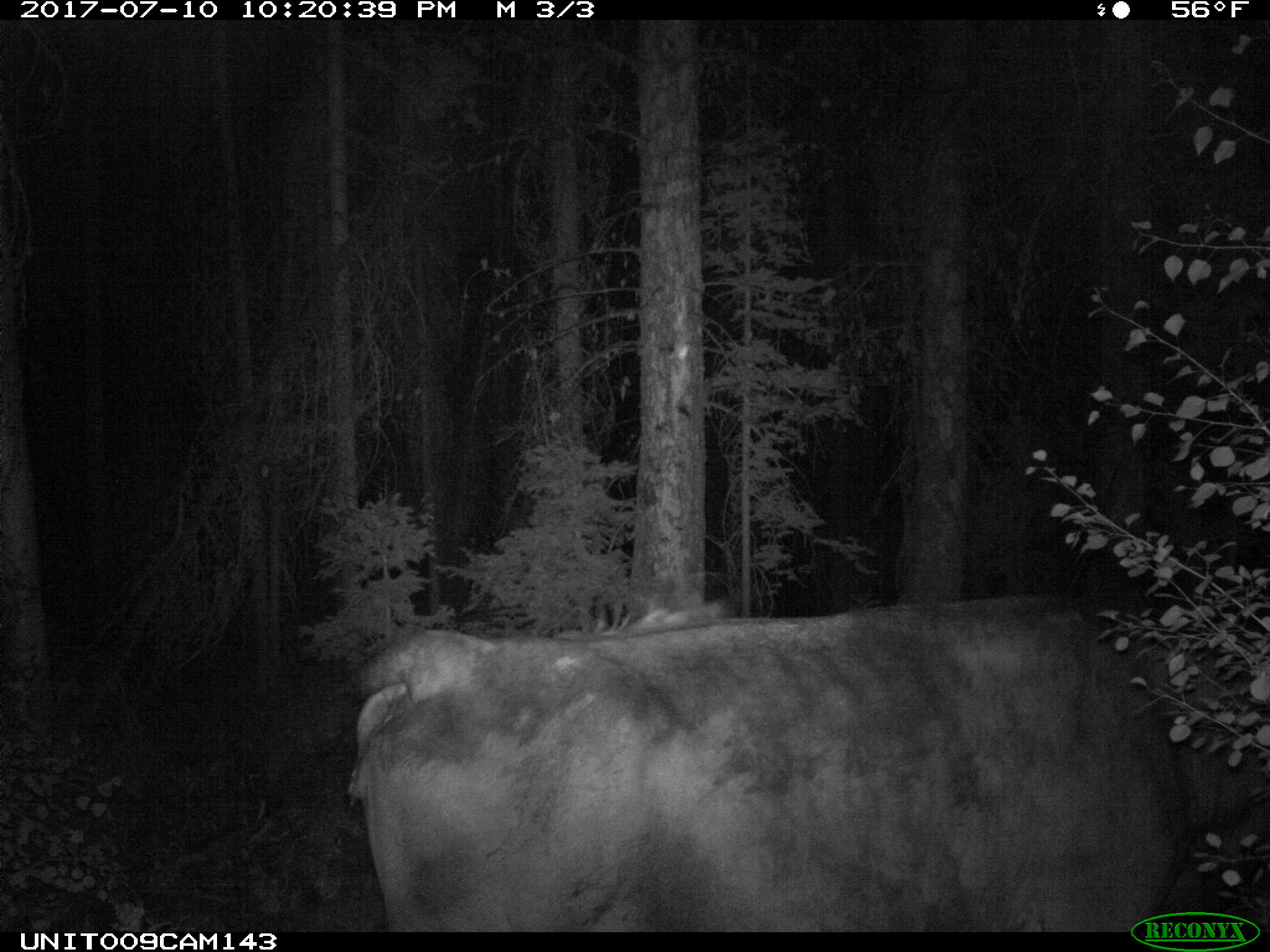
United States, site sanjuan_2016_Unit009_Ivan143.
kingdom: Animalia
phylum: Chordata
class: Mammalia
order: Artiodactyla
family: Bovidae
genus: Bos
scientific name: Bos taurus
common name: domestic cow